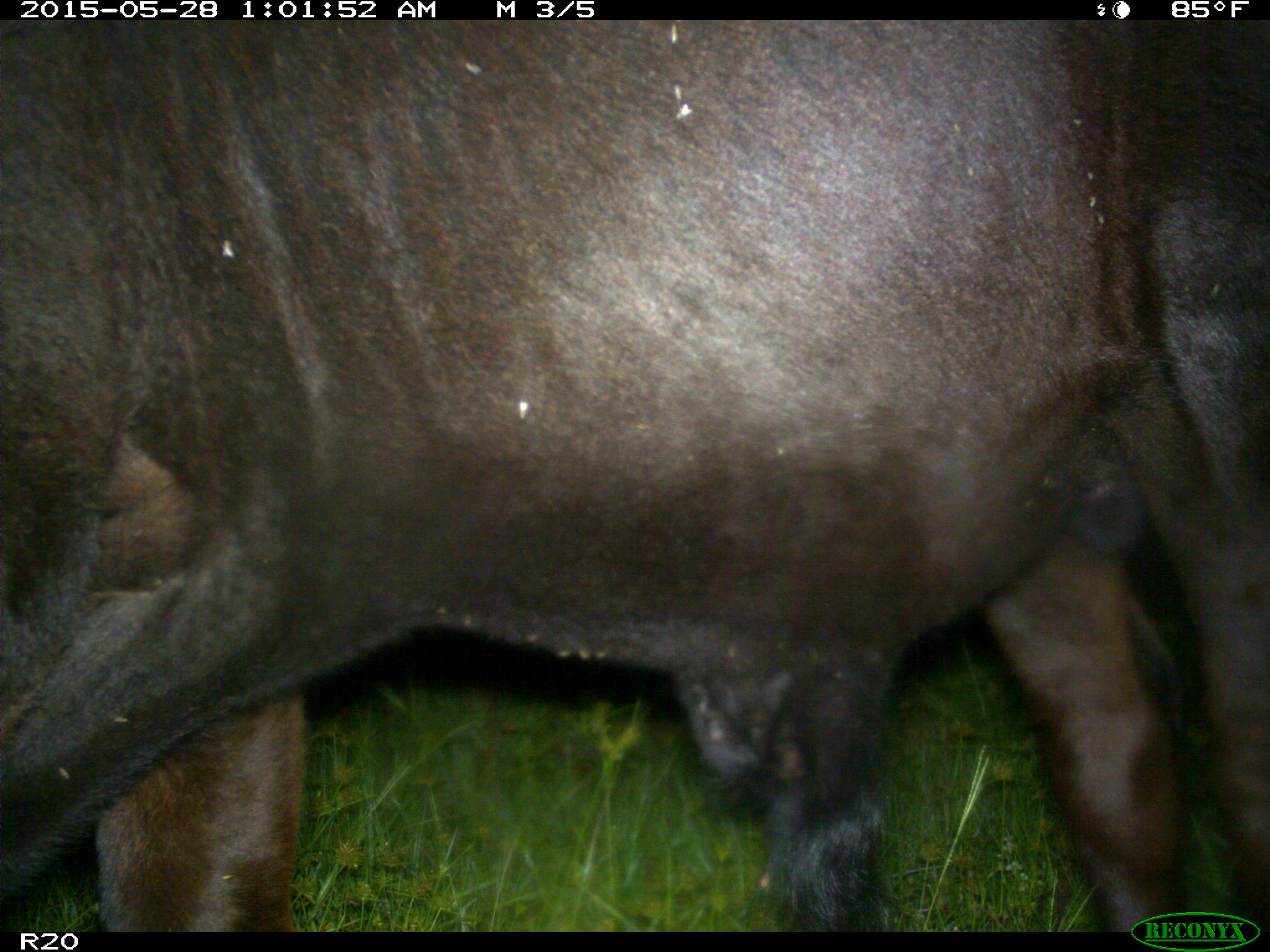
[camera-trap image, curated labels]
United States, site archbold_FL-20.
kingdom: Animalia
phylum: Chordata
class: Mammalia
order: Artiodactyla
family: Bovidae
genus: Bos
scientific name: Bos taurus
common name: domestic cow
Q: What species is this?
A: Bos taurus (domestic cow).